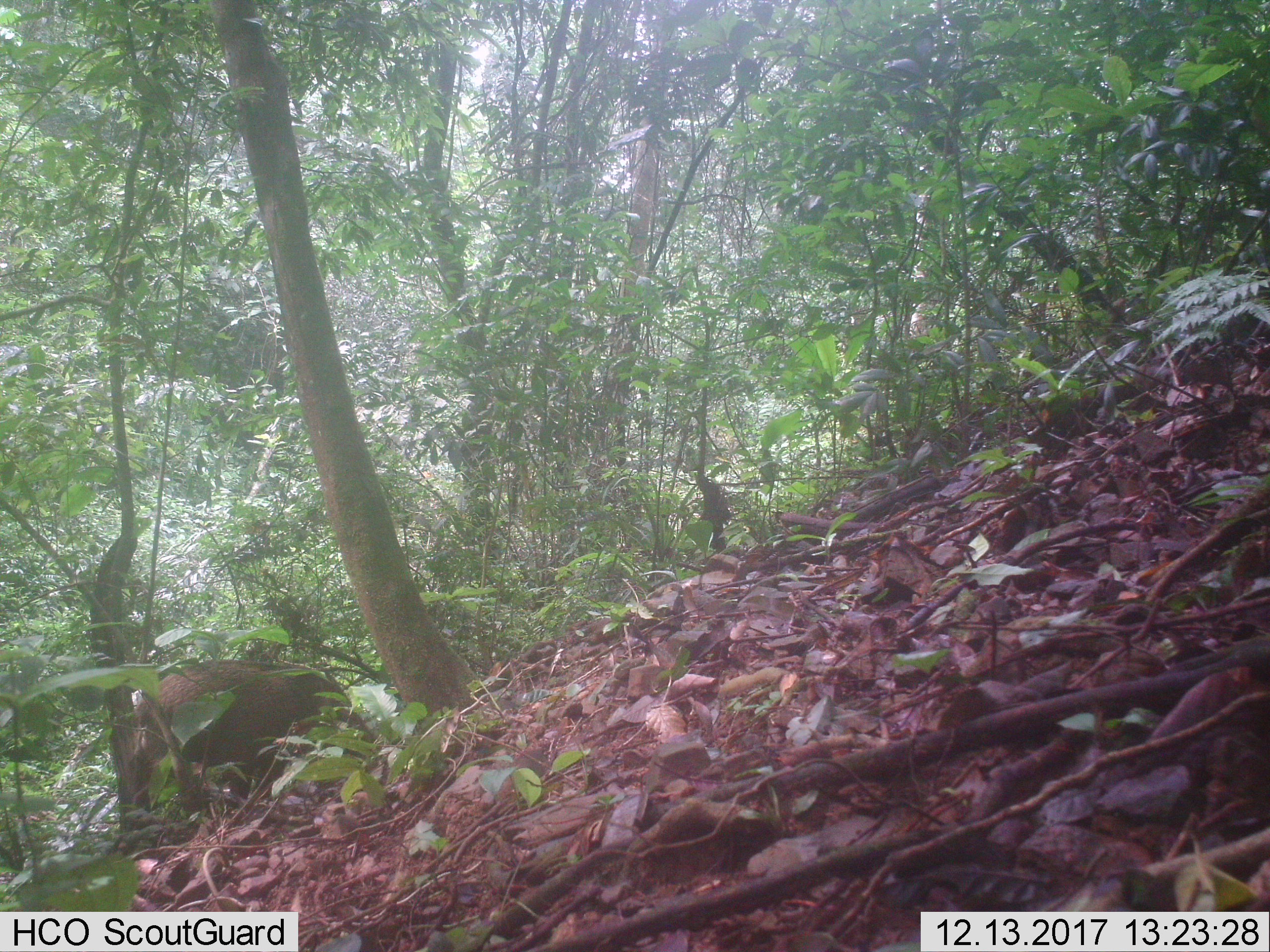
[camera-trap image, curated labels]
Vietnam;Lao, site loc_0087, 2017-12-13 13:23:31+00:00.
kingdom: Animalia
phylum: Chordata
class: Mammalia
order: Artiodactyla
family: Suidae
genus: Sus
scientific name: Sus scrofa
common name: eurasian wild pig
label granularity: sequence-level